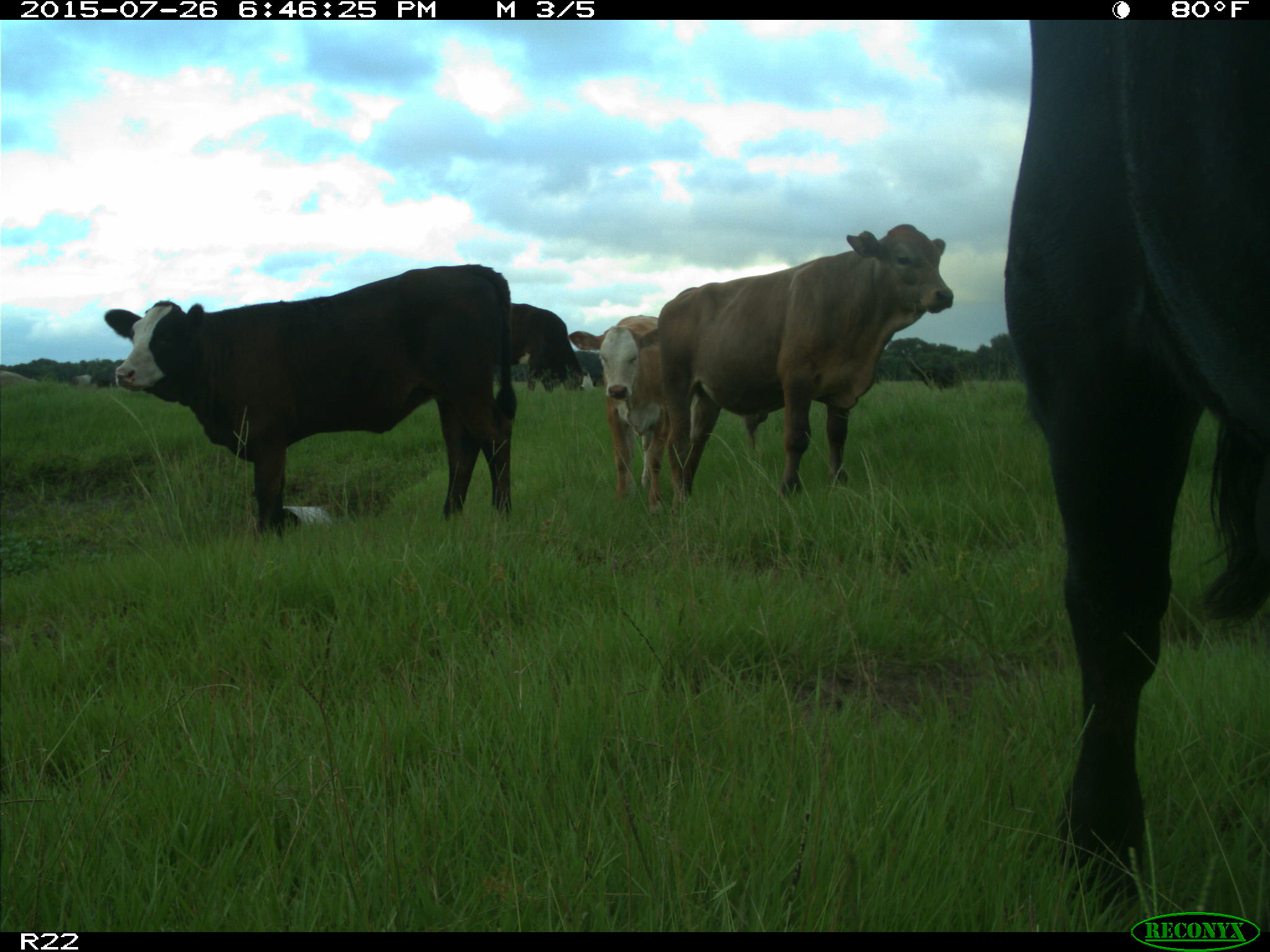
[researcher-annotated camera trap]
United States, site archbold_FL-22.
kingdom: Animalia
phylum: Chordata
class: Mammalia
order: Artiodactyla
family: Bovidae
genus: Bos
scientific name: Bos taurus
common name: domestic cow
Bos taurus (domestic cow).